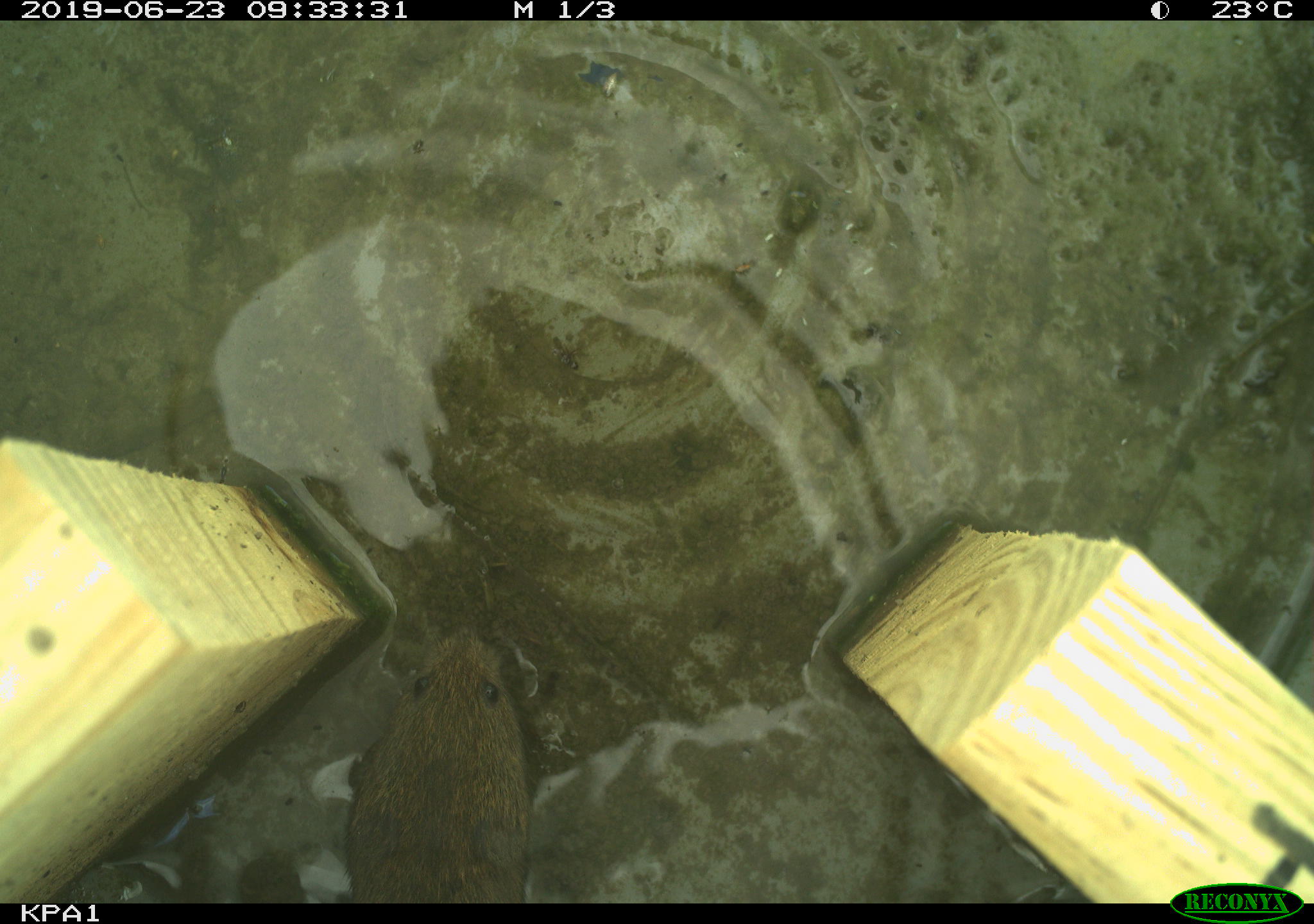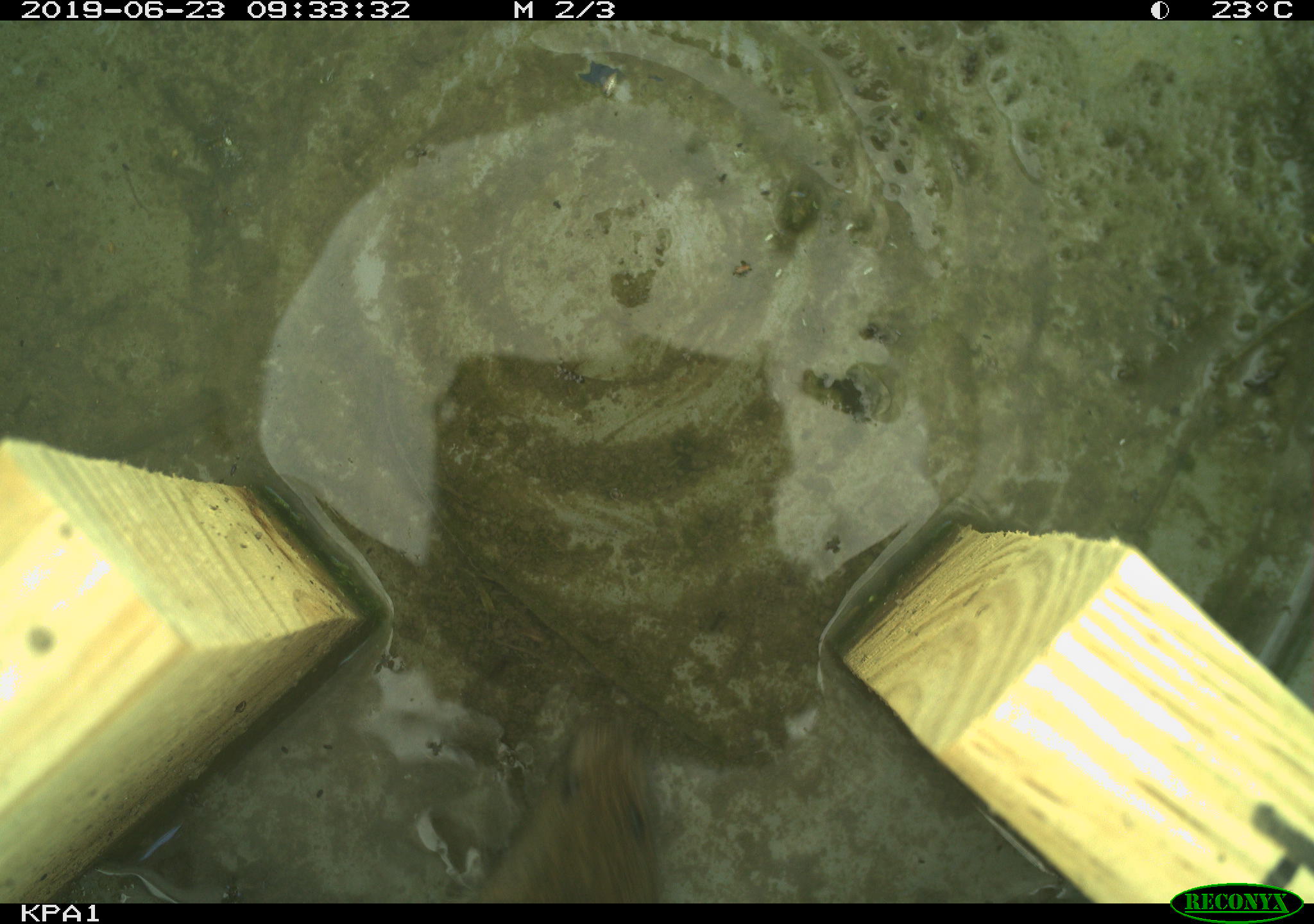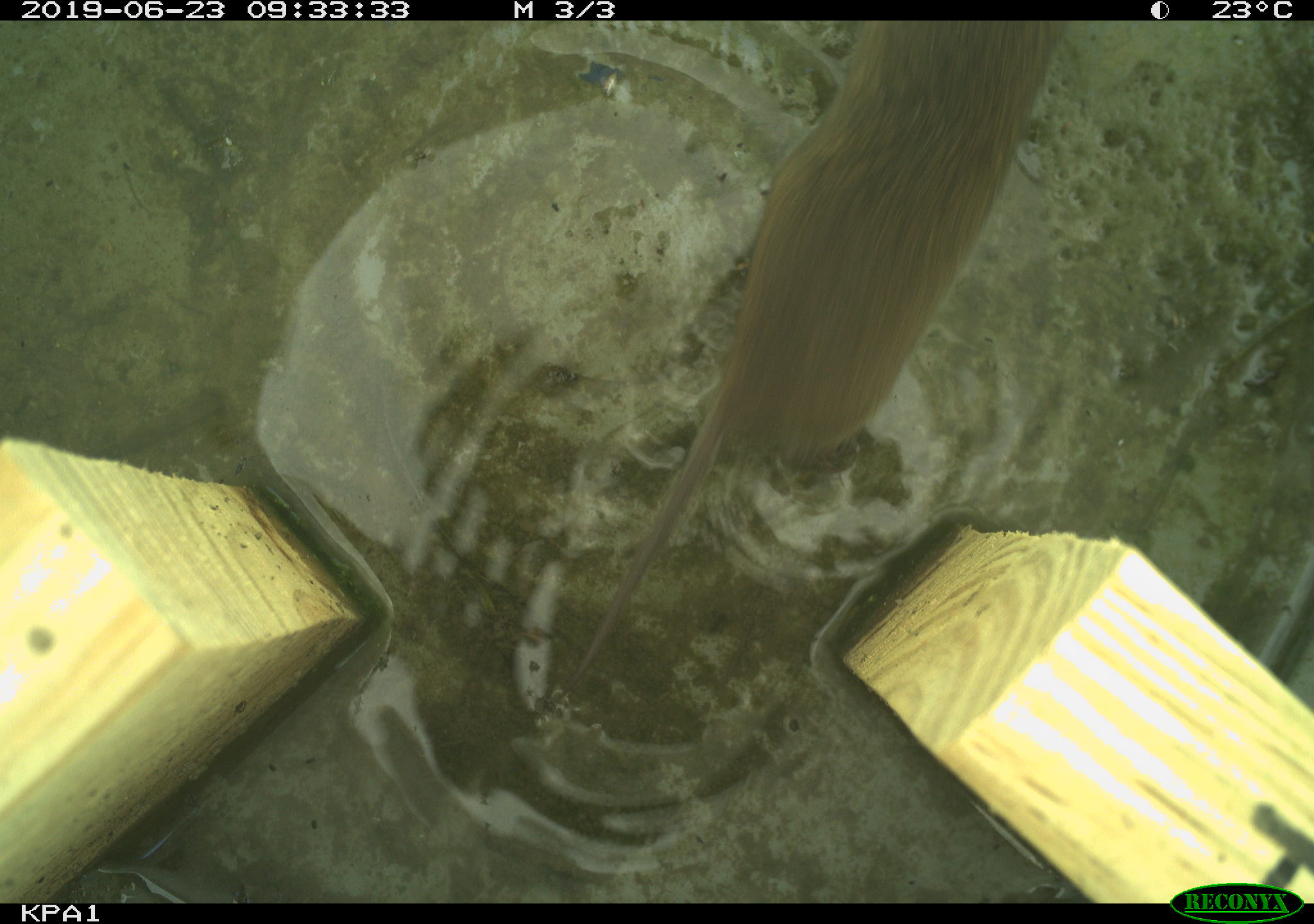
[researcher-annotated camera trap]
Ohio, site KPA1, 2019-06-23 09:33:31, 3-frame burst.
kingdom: Animalia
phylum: Chordata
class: Mammalia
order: Rodentia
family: Cricetidae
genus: Microtus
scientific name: Microtus pennsylvanicus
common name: meadow vole